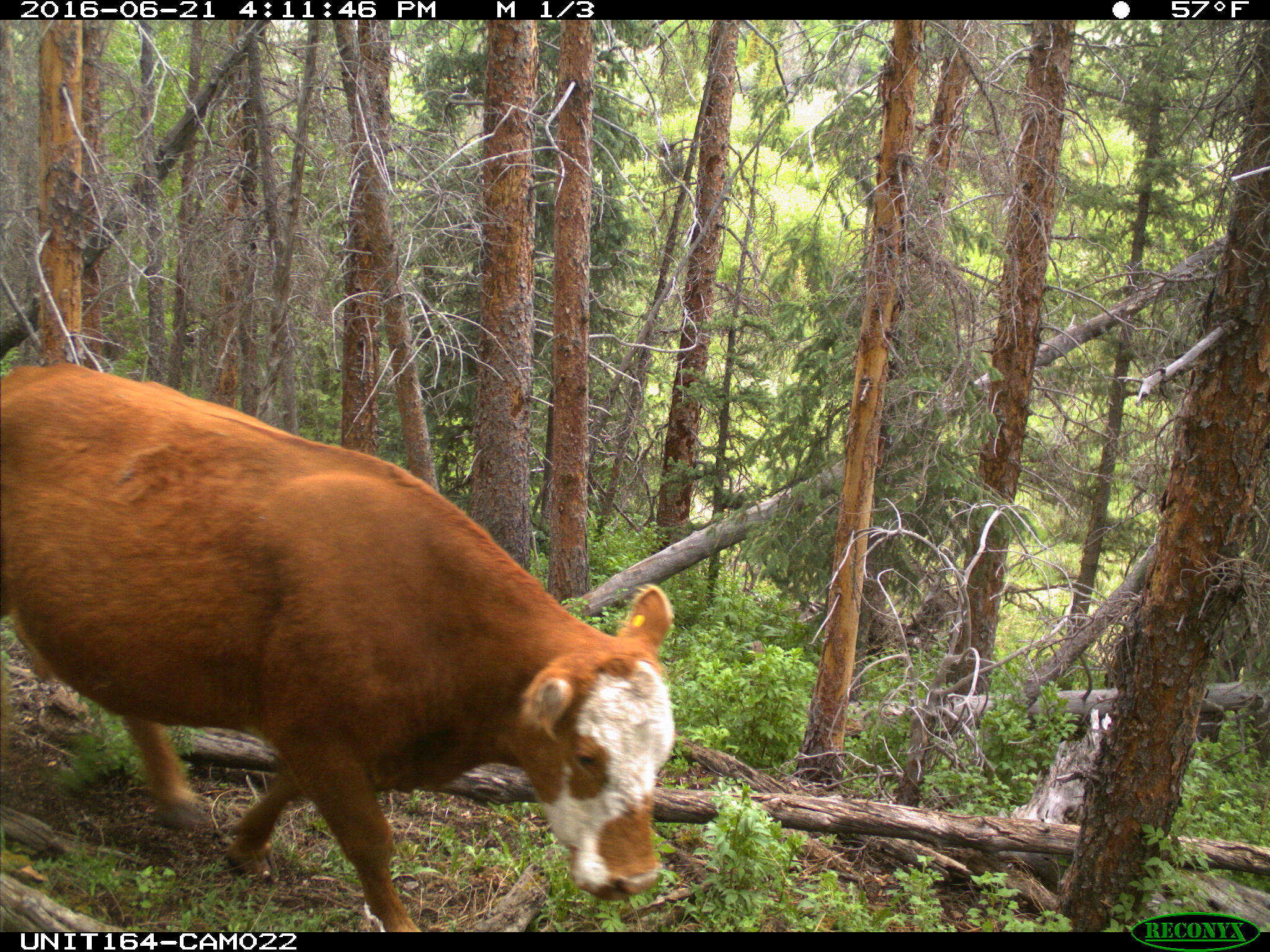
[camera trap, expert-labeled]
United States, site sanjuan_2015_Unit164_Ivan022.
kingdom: Animalia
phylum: Chordata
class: Mammalia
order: Artiodactyla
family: Bovidae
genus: Bos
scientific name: Bos taurus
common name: domestic cow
Bos taurus (domestic cow).